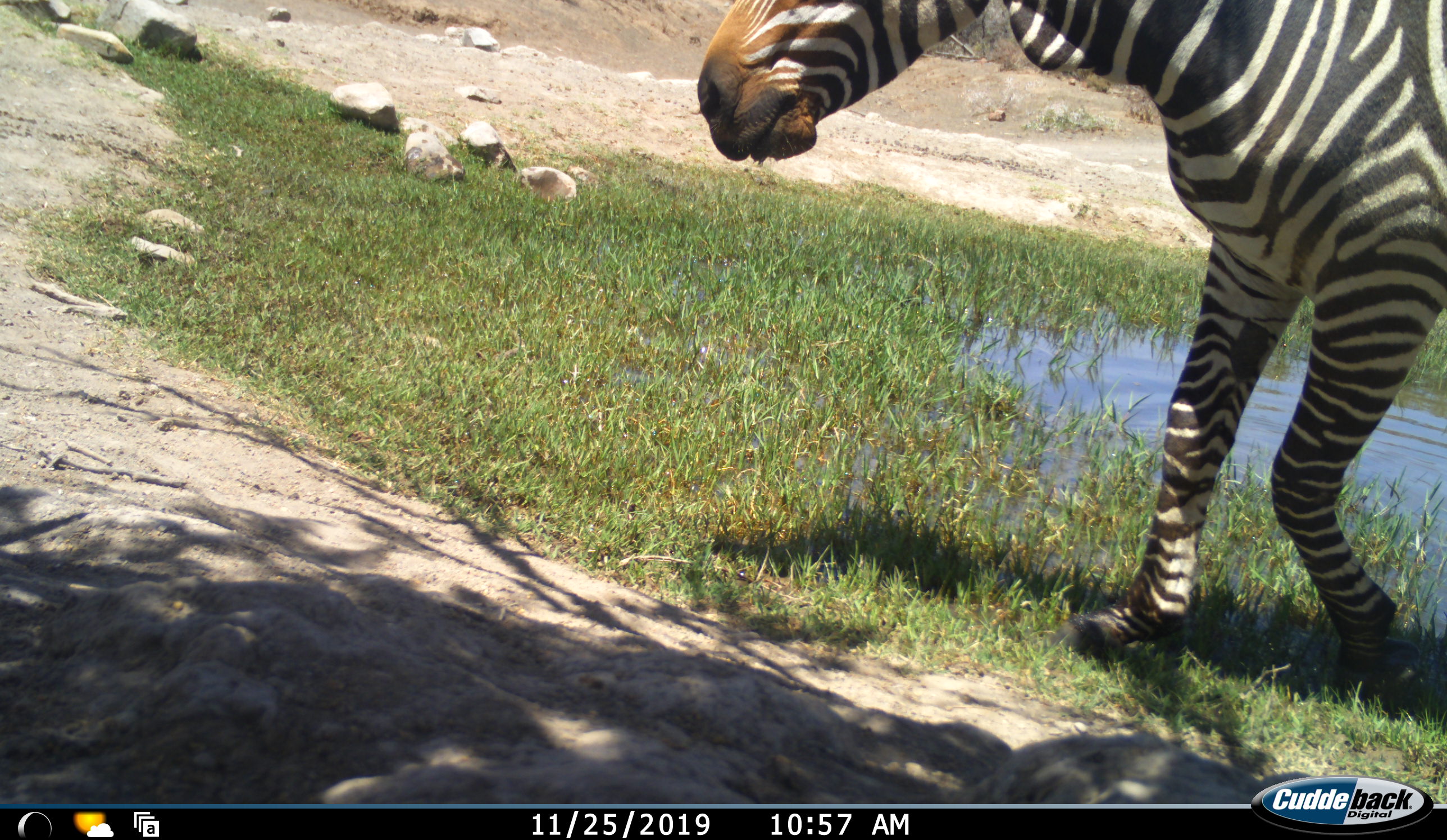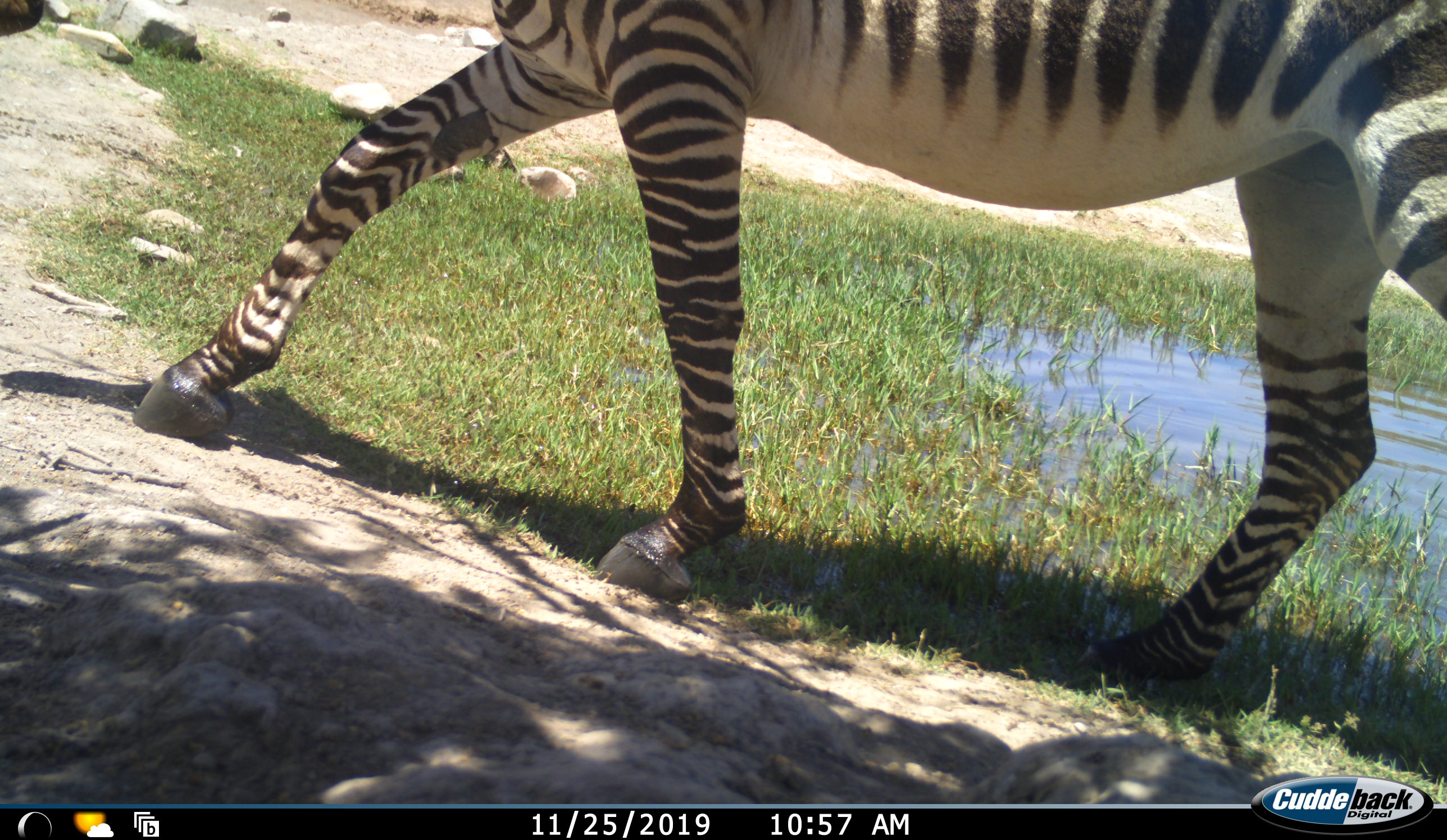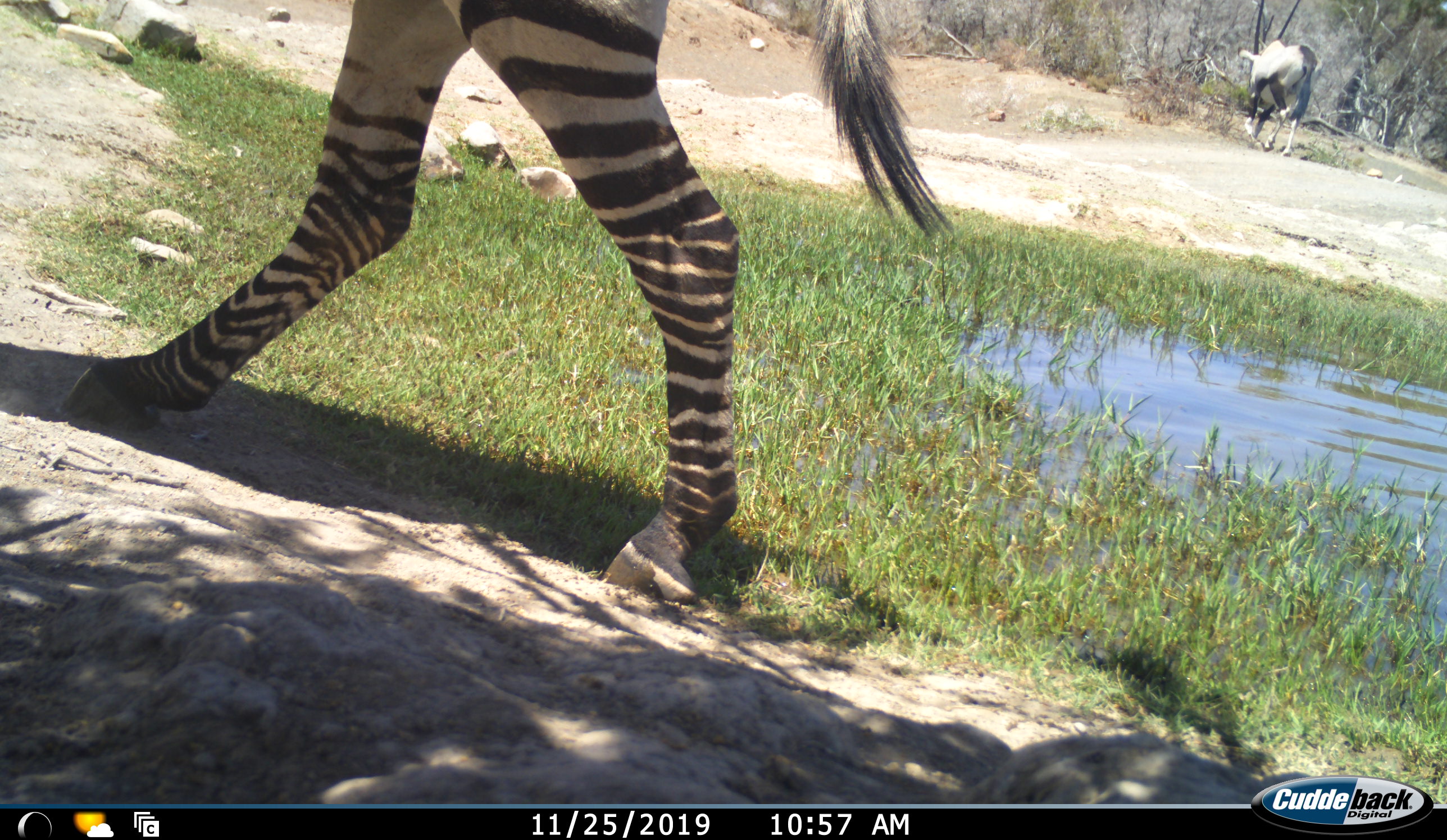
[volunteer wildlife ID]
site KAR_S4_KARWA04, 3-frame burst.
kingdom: Animalia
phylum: Chordata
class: Mammalia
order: Perissodactyla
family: Equidae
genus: Equus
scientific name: Equus zebra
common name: mountain zebra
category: zebramountain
Zebramountain (mountain zebra) (Equus zebra), count 1. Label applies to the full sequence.